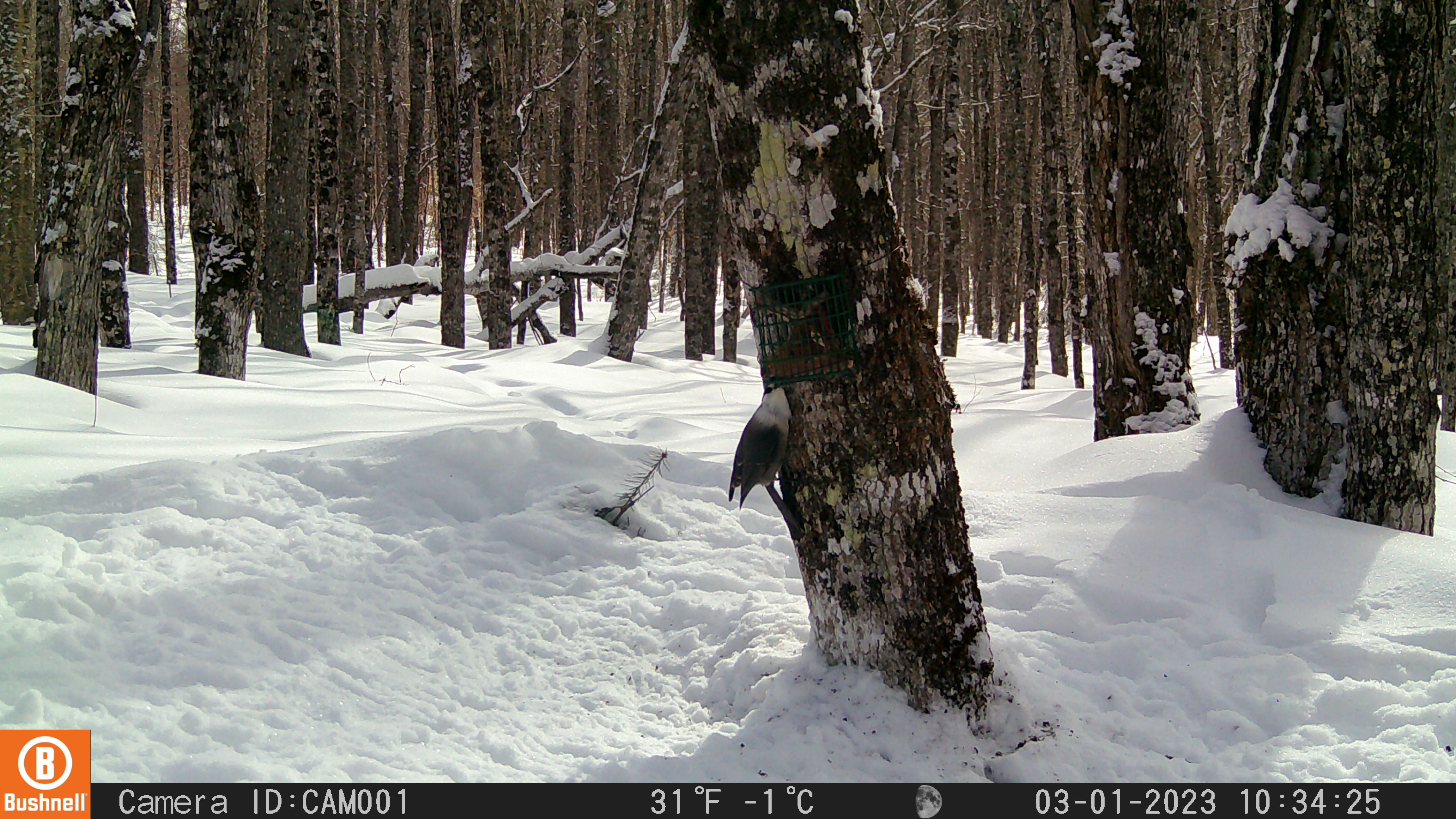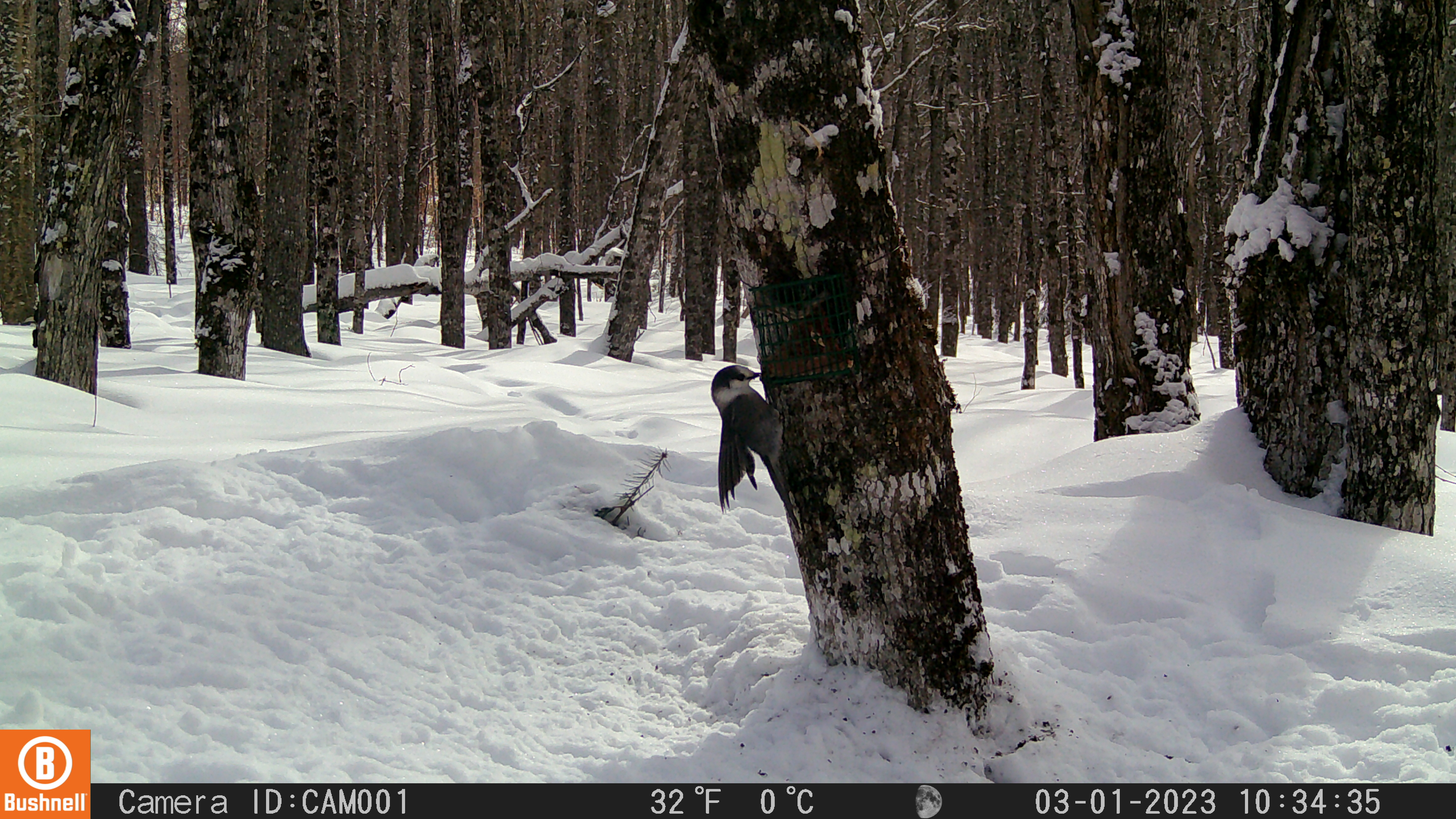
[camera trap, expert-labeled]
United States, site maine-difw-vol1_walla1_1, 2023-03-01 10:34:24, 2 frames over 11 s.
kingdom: Animalia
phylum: Chordata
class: Aves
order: Passeriformes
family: Corvidae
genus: Perisoreus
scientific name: Perisoreus canadensis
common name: canada jay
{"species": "canada jay (Perisoreus canadensis)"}